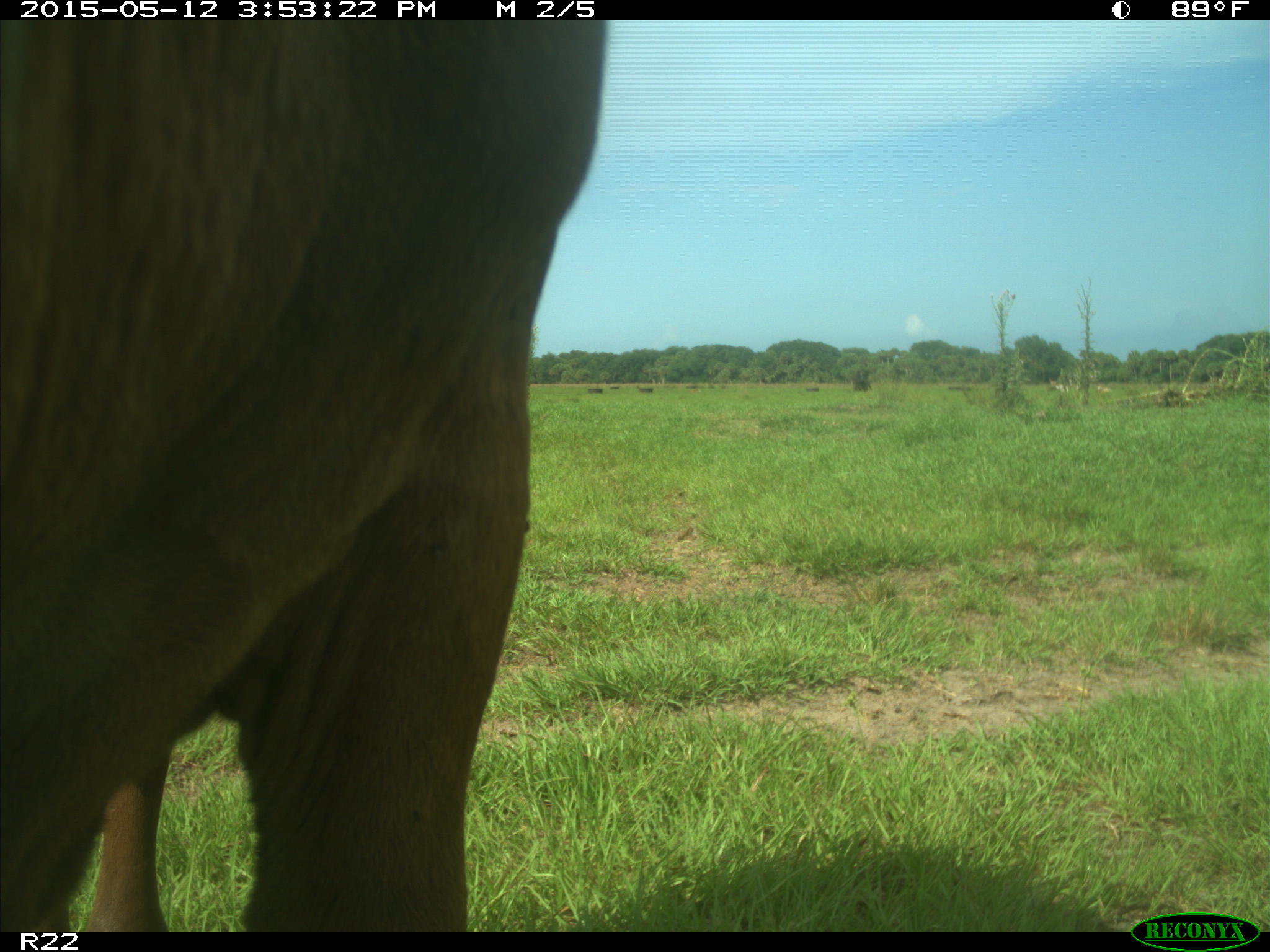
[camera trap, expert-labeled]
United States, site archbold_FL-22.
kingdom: Animalia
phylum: Chordata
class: Mammalia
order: Artiodactyla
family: Bovidae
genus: Bos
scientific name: Bos taurus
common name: domestic cow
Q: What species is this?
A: Bos taurus (domestic cow).